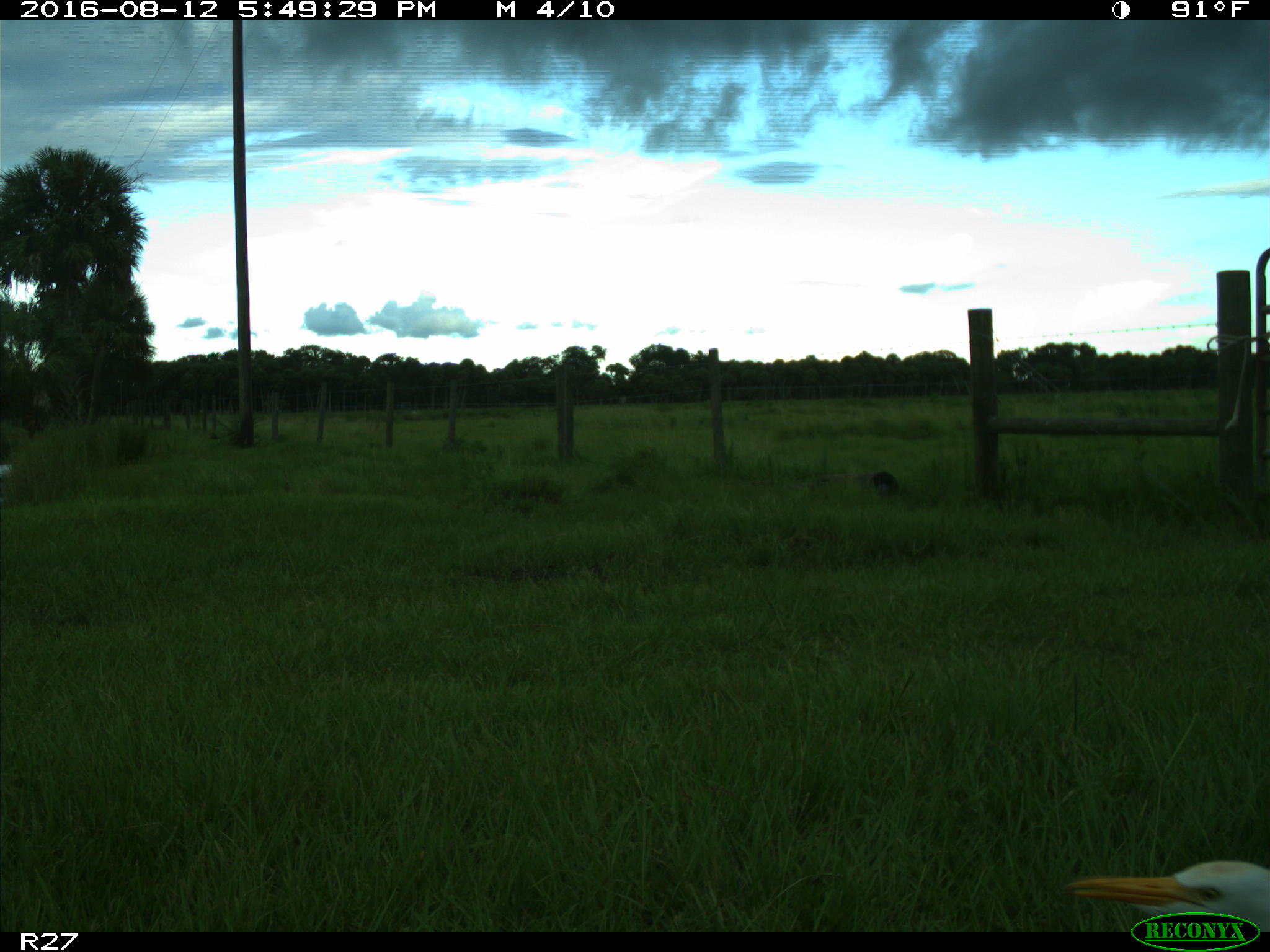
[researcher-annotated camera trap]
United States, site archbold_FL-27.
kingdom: Animalia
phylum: Chordata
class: Aves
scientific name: Aves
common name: birds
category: unidentified bird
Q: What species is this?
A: Unidentified bird (birds) (Aves).